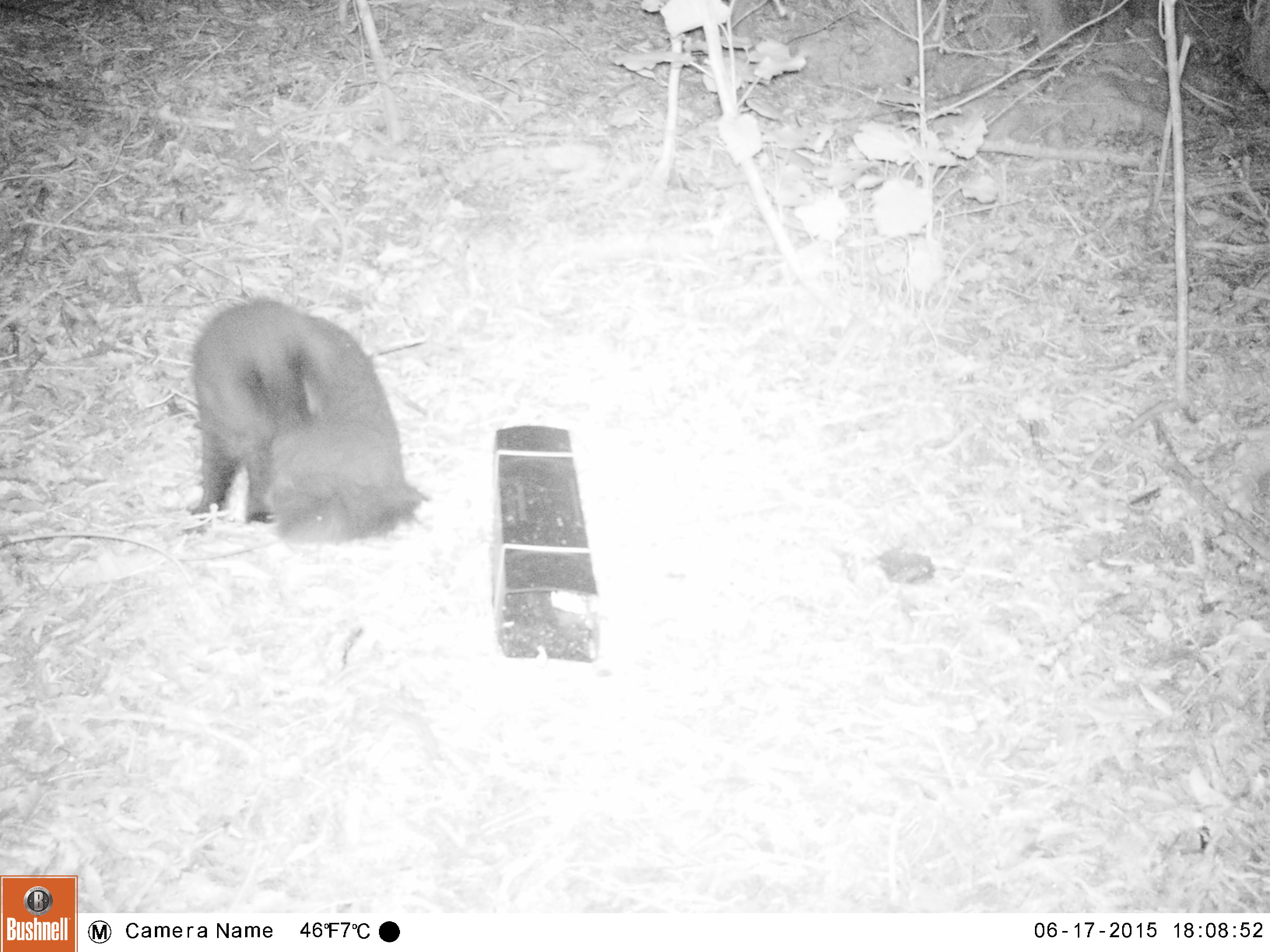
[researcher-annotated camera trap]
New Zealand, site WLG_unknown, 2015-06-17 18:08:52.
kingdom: Animalia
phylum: Chordata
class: Mammalia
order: Carnivora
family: Felidae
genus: Felis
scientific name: Felis catus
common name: domestic cat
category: cat